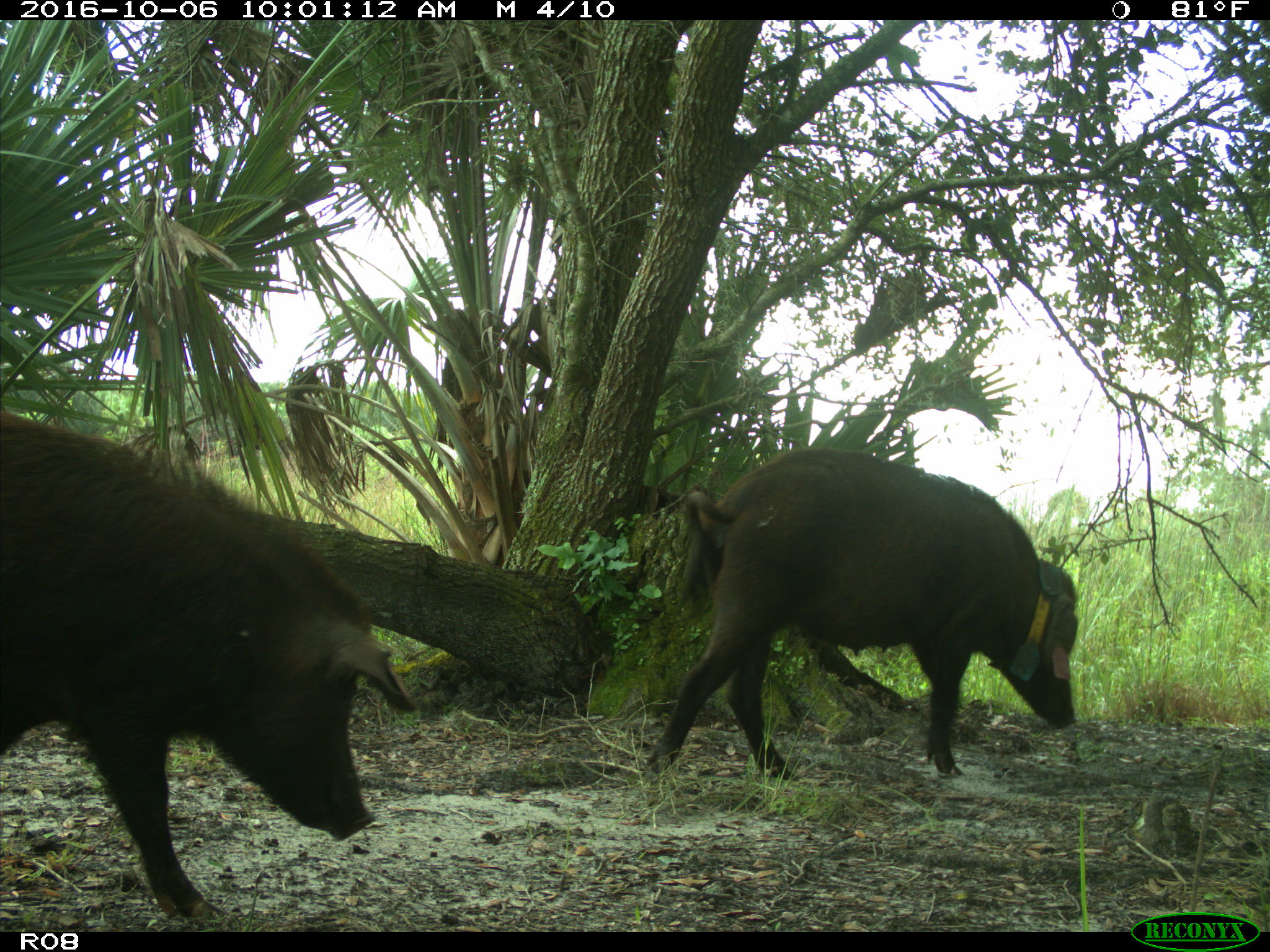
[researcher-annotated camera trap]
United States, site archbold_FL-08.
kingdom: Animalia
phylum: Chordata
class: Mammalia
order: Artiodactyla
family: Suidae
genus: Sus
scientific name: Sus scrofa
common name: wild boar